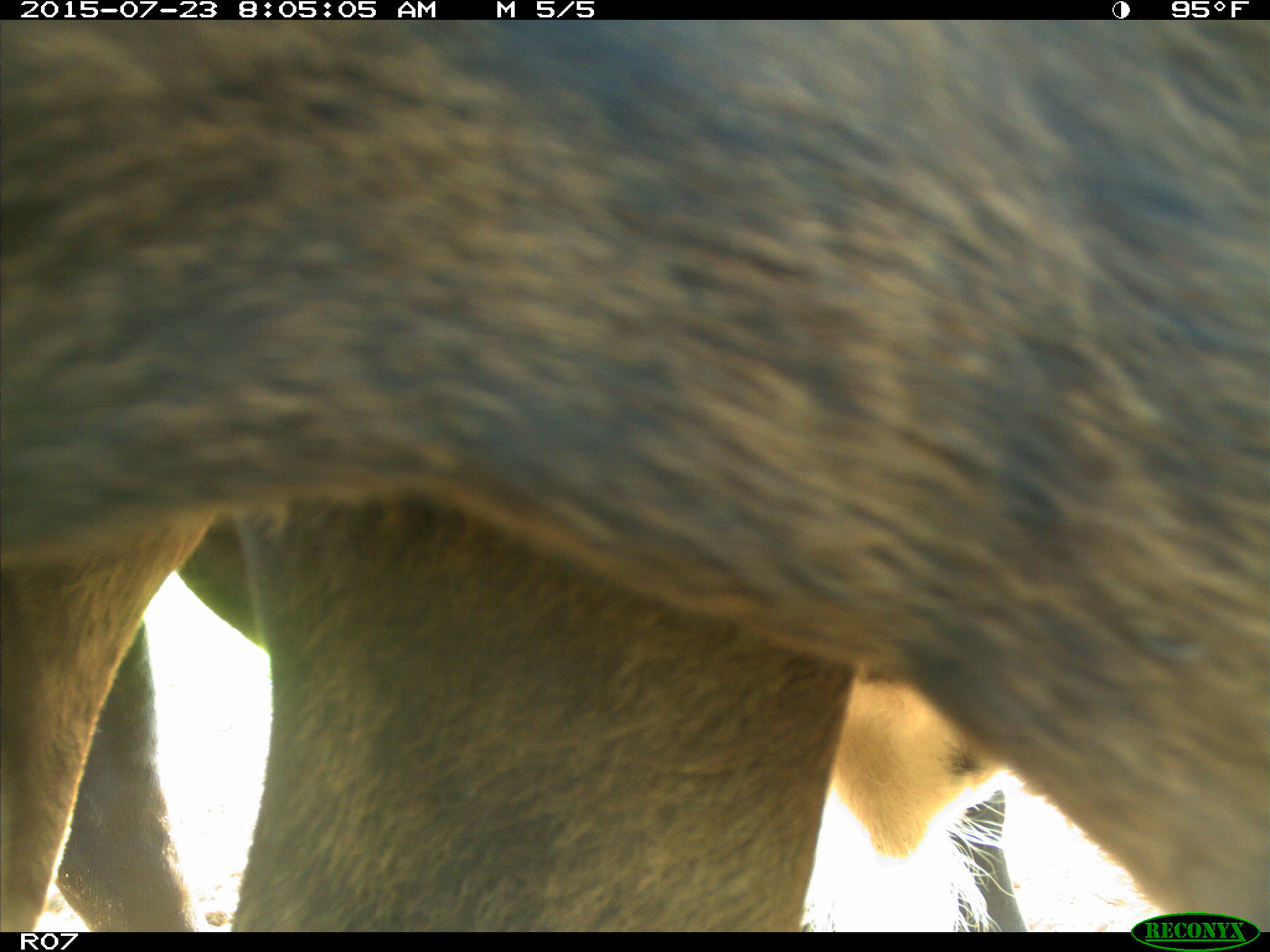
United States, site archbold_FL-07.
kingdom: Animalia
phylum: Chordata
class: Mammalia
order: Artiodactyla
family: Bovidae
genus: Bos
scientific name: Bos taurus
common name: domestic cow